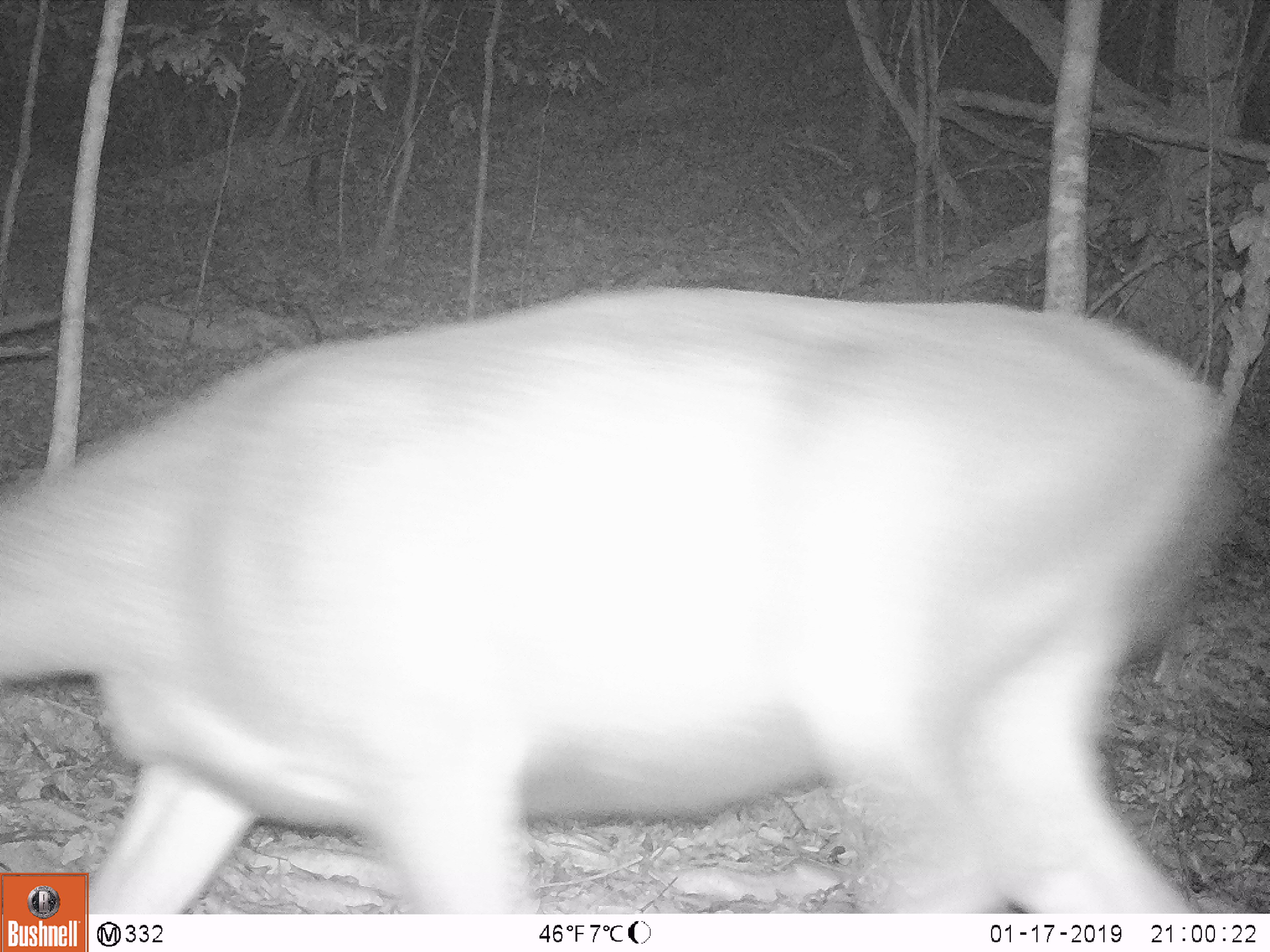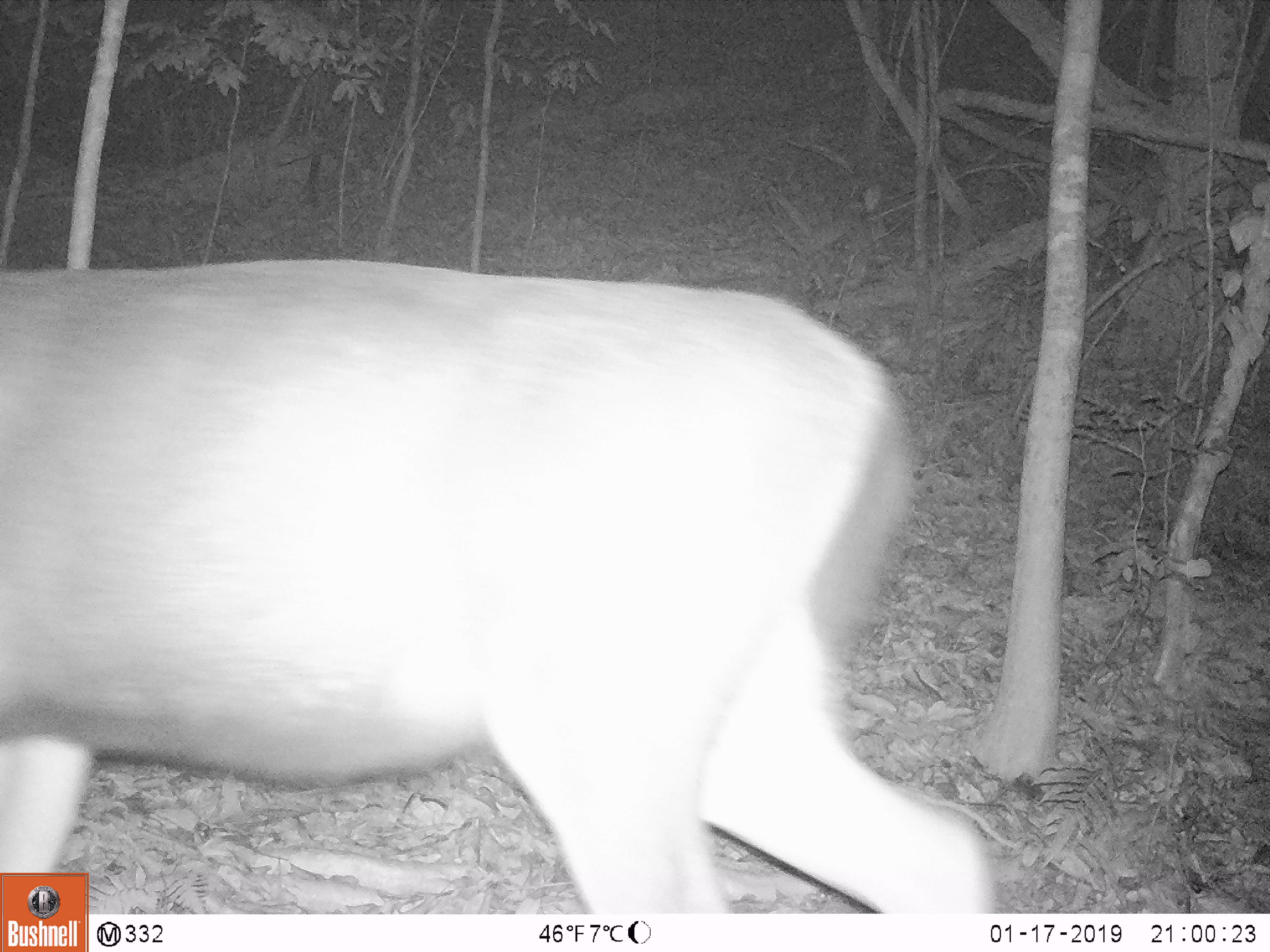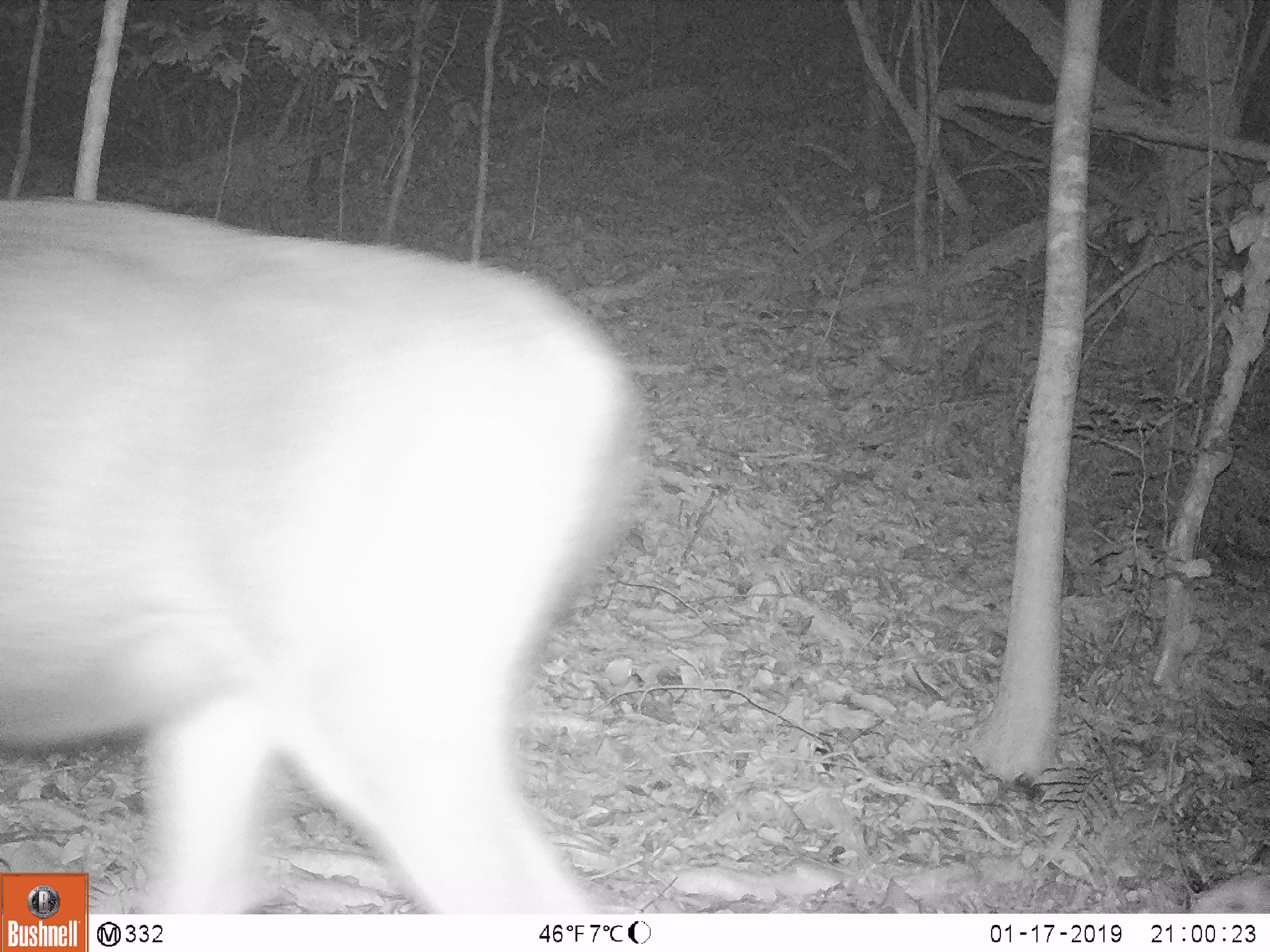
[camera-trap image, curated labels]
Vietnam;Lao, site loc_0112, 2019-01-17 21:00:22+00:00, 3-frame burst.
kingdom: Animalia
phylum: Chordata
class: Mammalia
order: Artiodactyla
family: Cervidae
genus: Rusa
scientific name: Rusa unicolor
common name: sambar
Sambar (Rusa unicolor). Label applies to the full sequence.